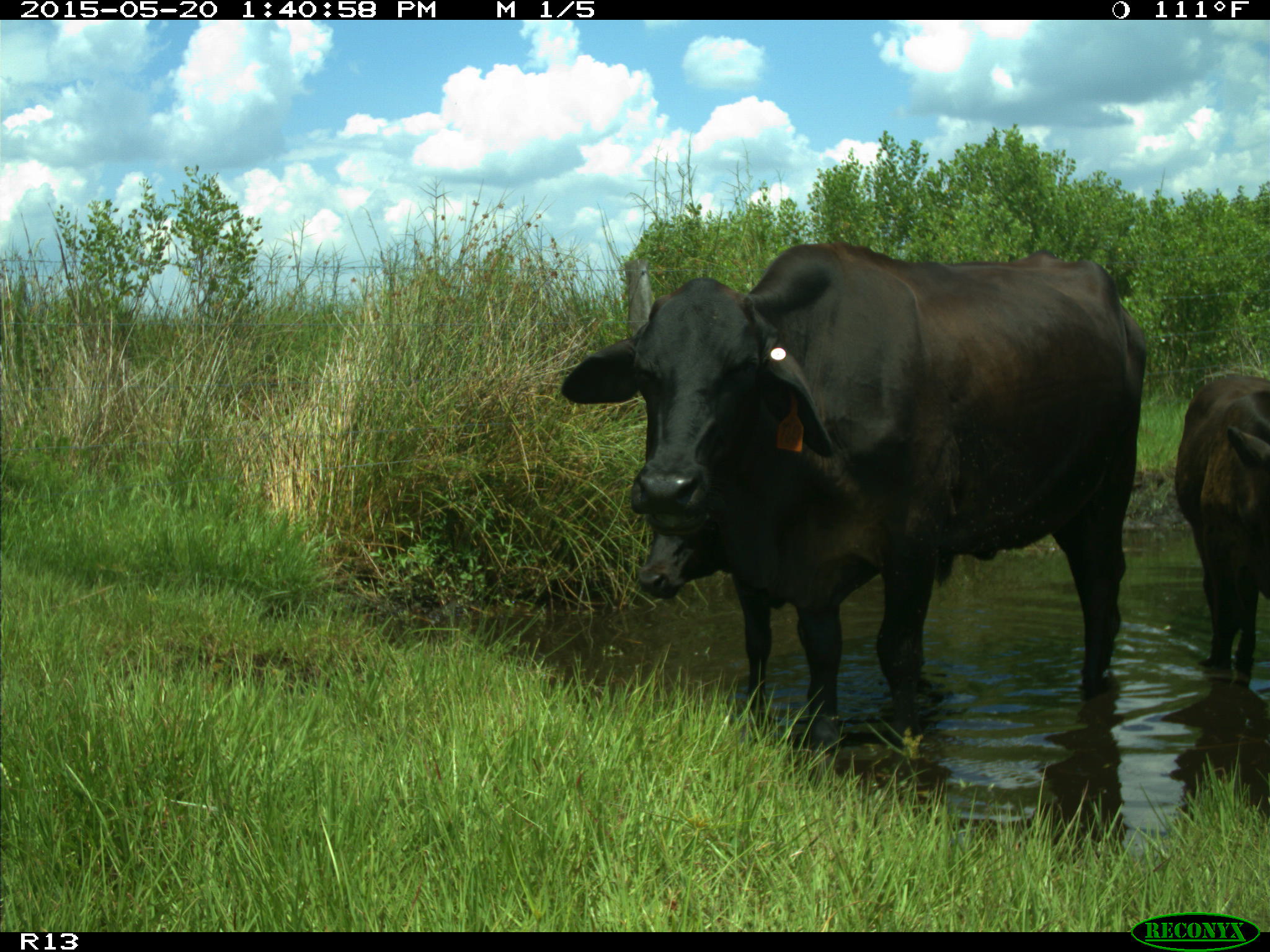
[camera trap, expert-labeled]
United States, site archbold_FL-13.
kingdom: Animalia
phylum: Chordata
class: Mammalia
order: Artiodactyla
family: Bovidae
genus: Bos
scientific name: Bos taurus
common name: domestic cow